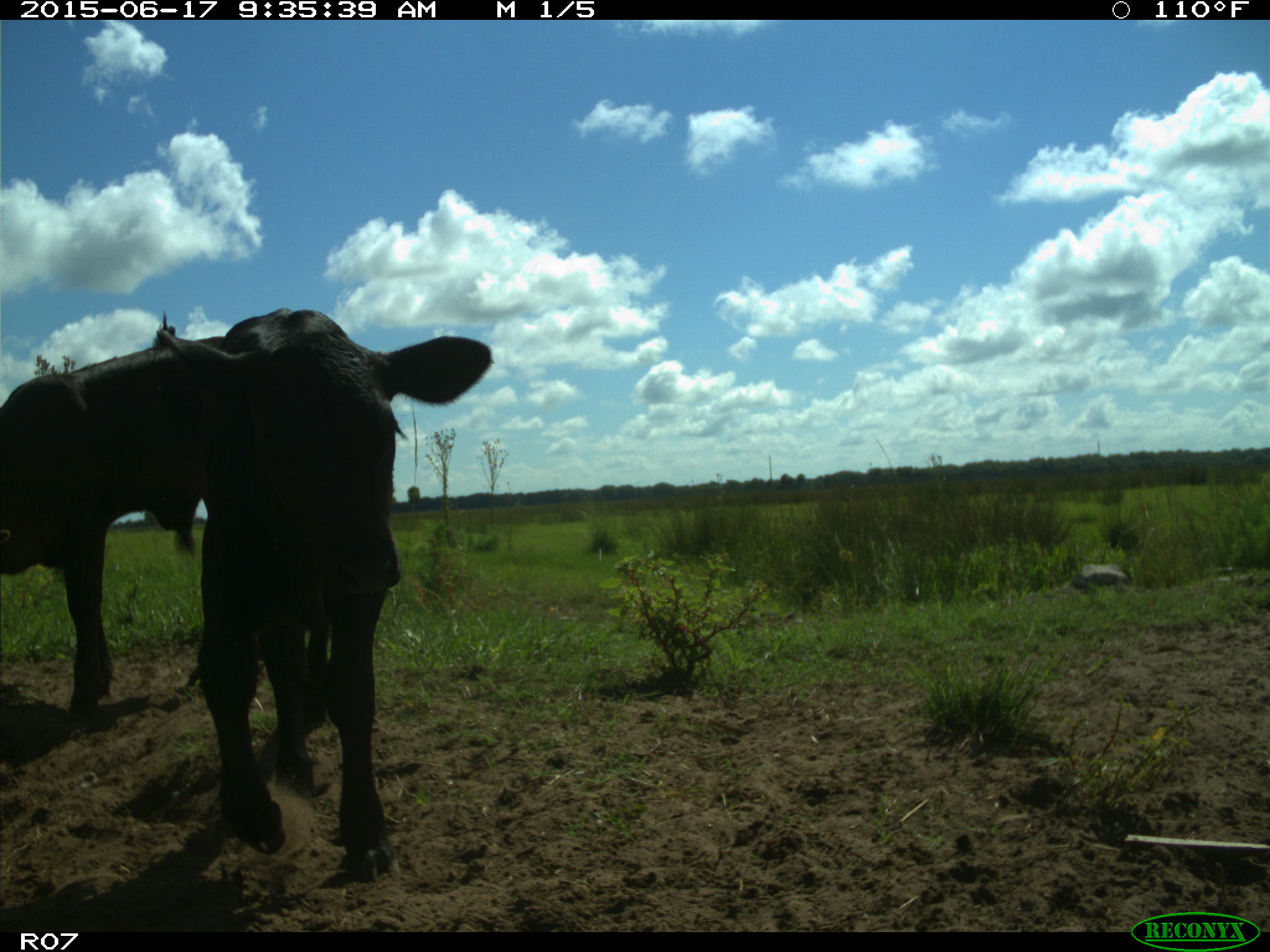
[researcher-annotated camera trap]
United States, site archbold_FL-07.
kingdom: Animalia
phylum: Chordata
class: Mammalia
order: Artiodactyla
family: Bovidae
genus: Bos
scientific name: Bos taurus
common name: domestic cow